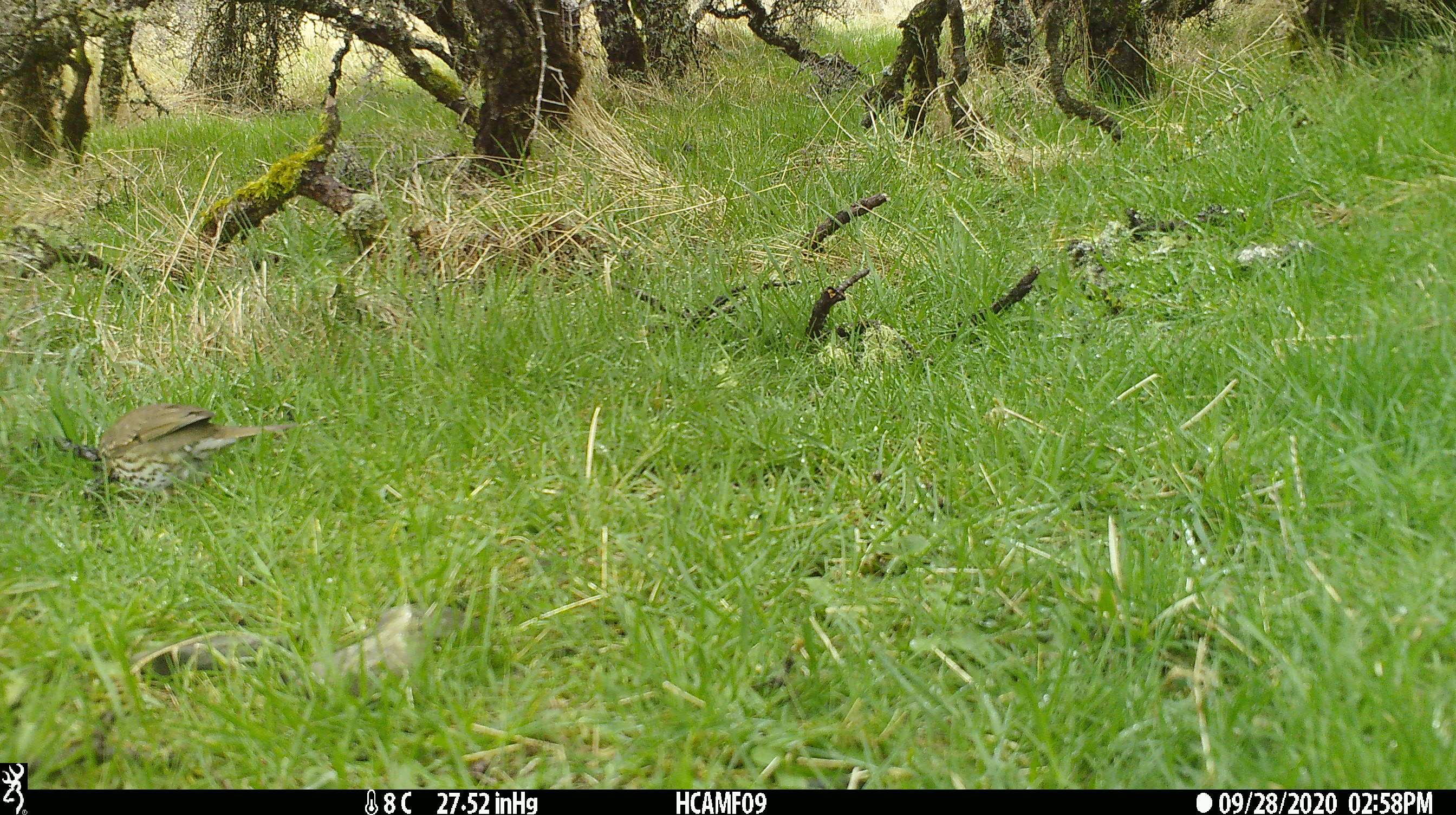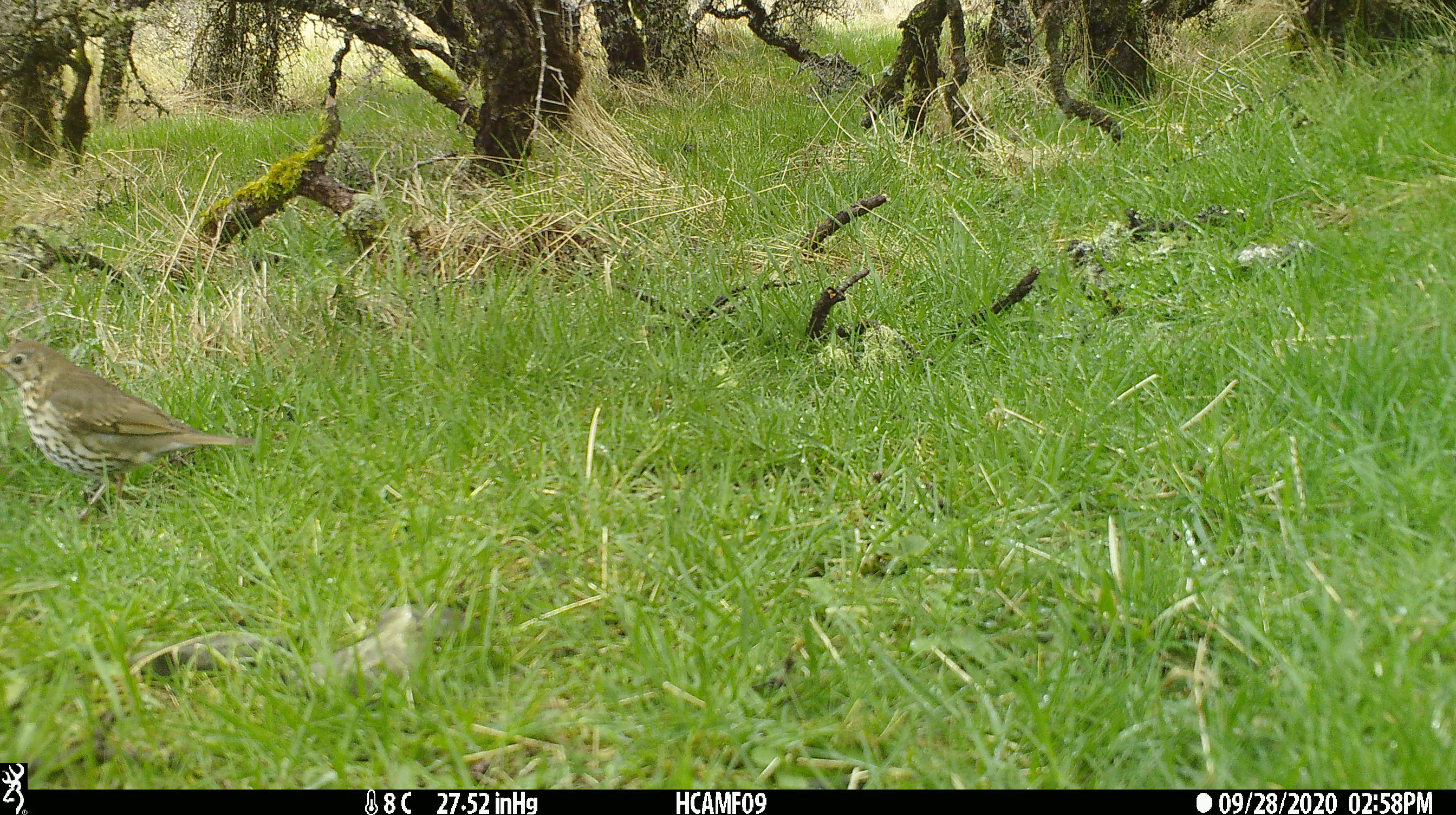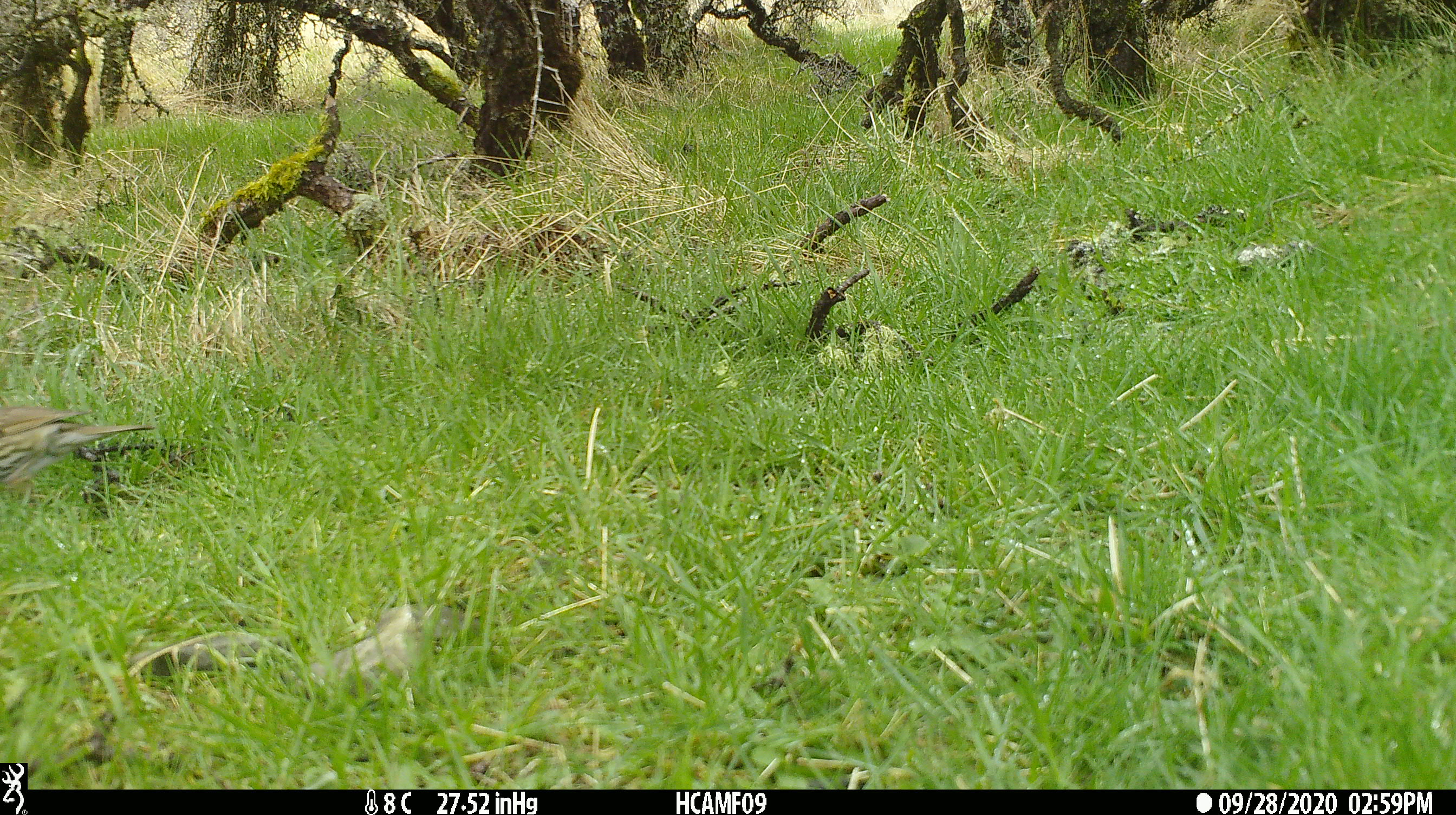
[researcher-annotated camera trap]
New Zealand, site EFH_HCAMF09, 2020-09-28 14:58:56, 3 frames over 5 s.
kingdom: Animalia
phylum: Chordata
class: Aves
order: Passeriformes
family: Turdidae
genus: Turdus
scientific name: Turdus philomelos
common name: song thrush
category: thrush